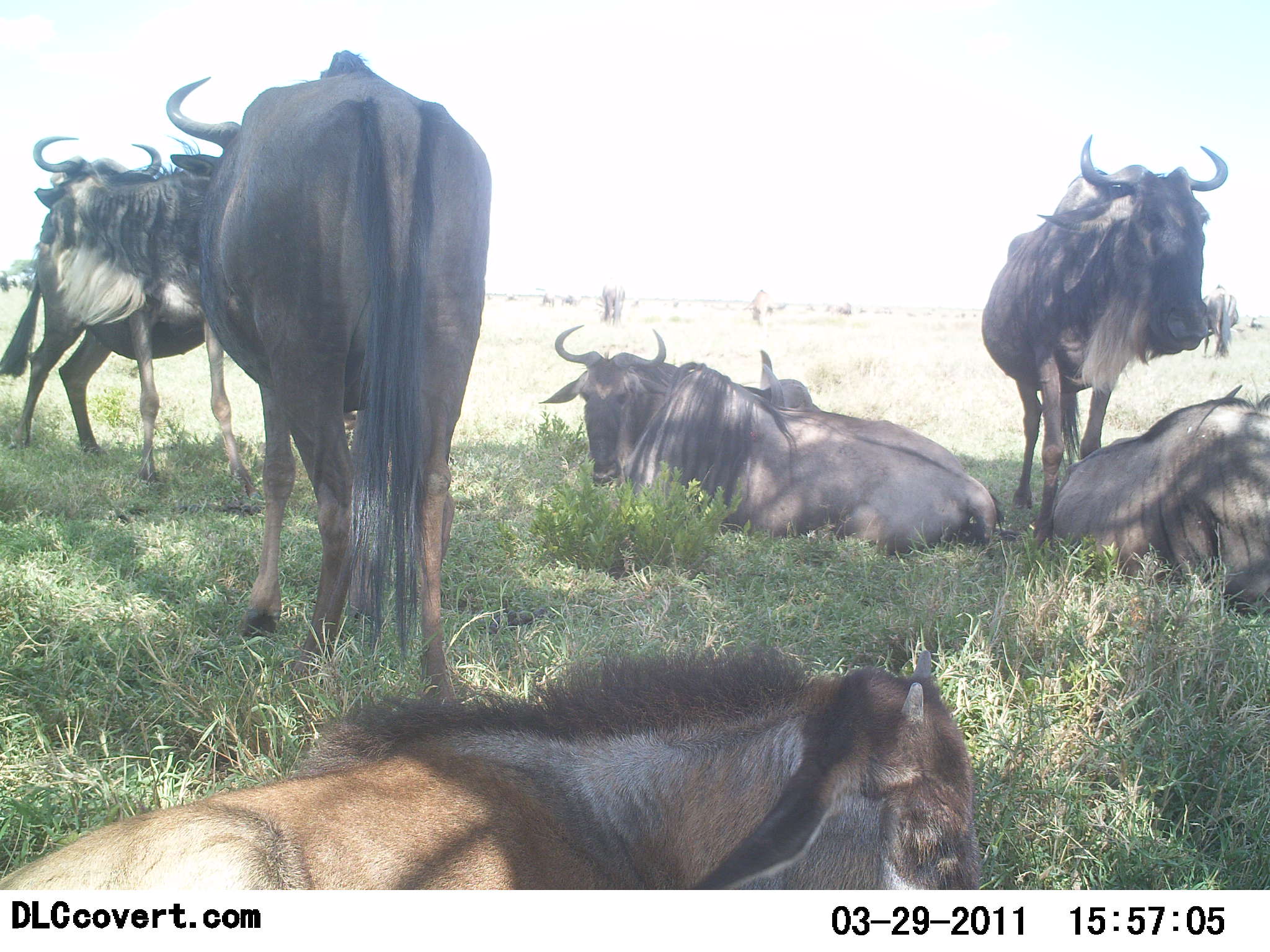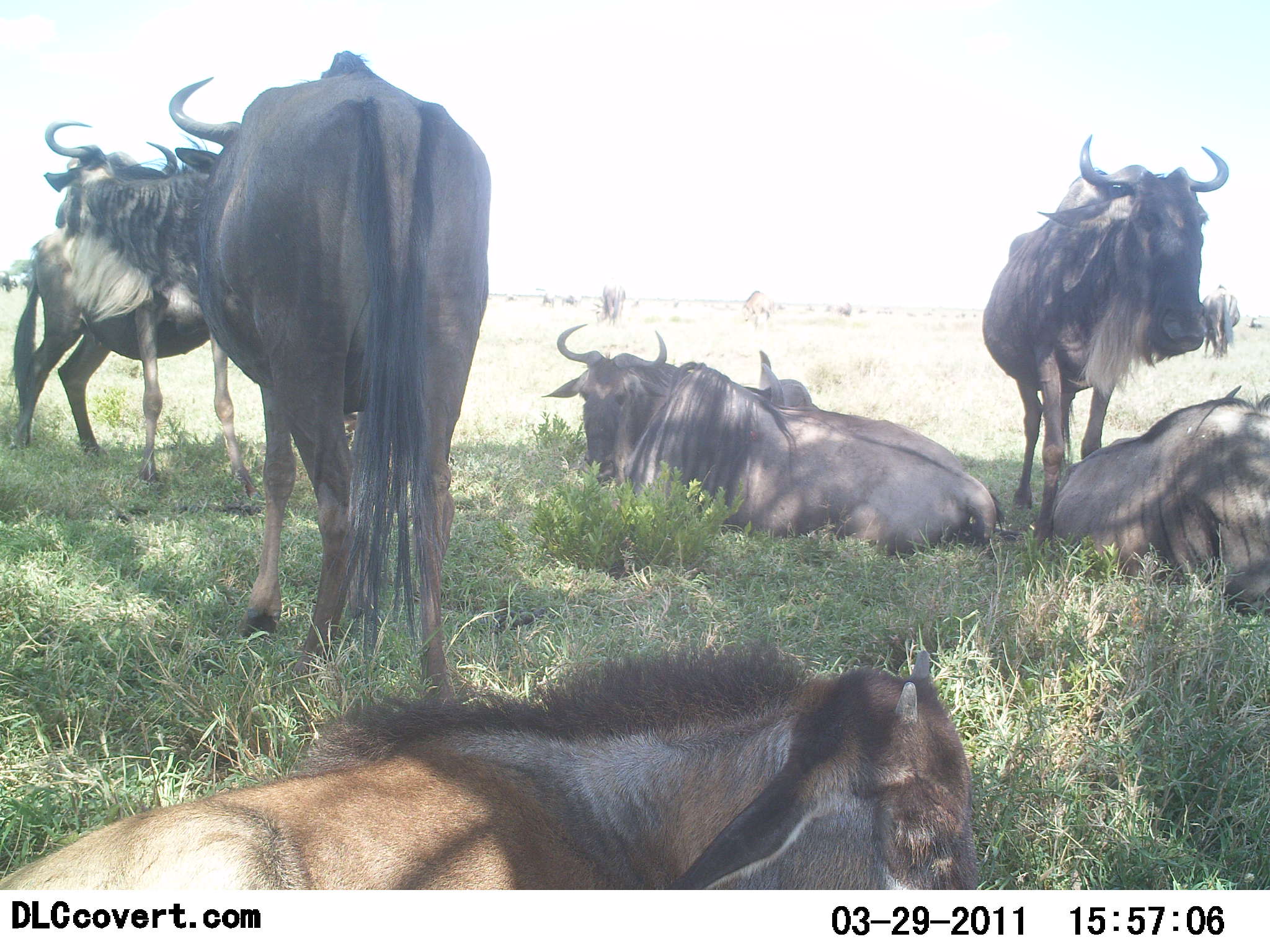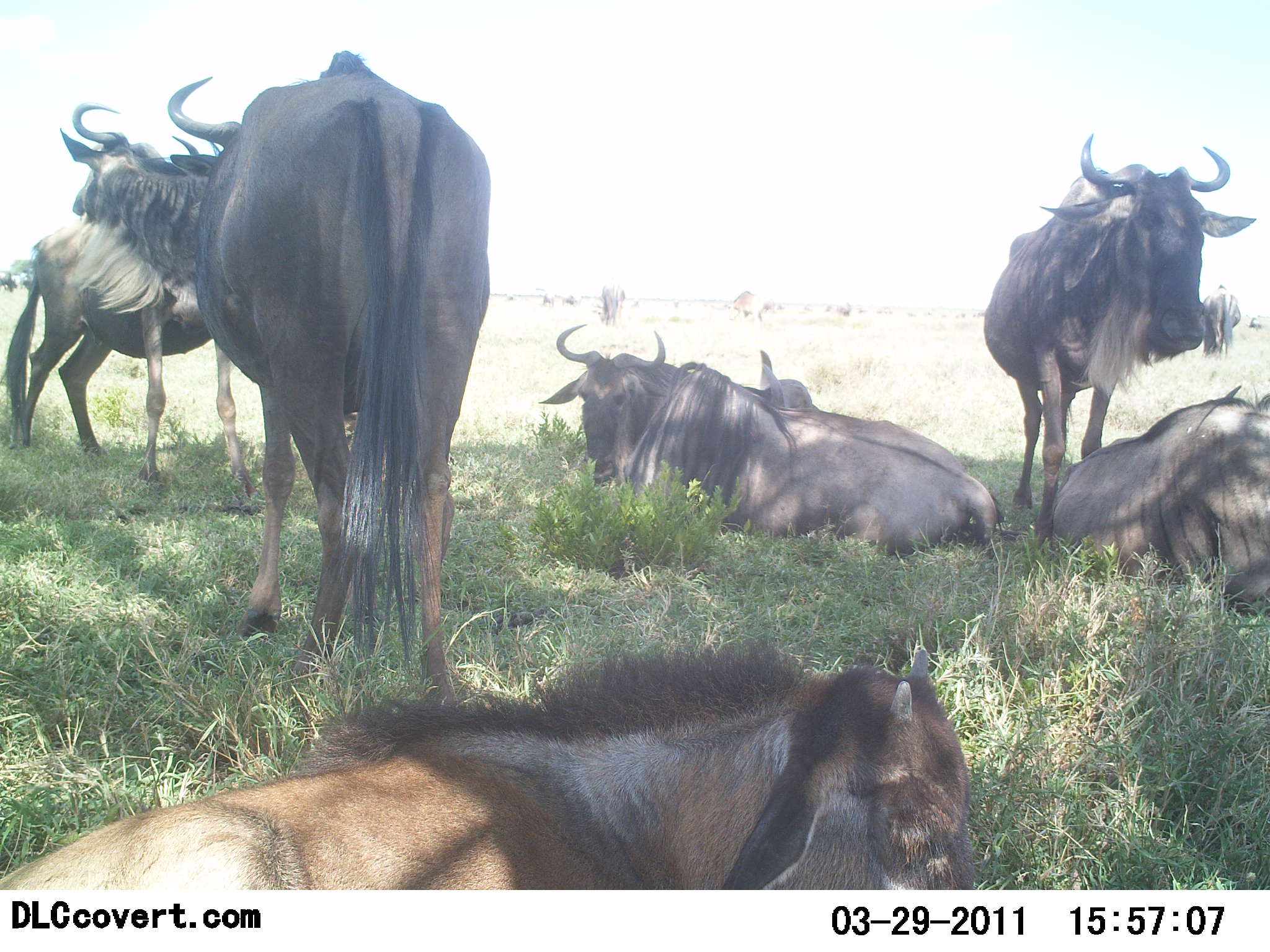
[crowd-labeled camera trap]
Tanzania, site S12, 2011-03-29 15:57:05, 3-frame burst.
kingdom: Animalia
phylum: Chordata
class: Mammalia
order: Artiodactyla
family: Bovidae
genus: Connochaetes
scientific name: Connochaetes taurinus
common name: blue wildebeest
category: wildebeest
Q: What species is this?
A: Wildebeest (blue wildebeest) (Connochaetes taurinus).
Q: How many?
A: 7.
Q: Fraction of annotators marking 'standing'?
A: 67%.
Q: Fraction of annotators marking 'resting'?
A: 92%.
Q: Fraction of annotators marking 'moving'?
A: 0%.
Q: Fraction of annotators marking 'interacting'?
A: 8%.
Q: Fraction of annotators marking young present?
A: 8%.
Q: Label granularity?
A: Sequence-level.